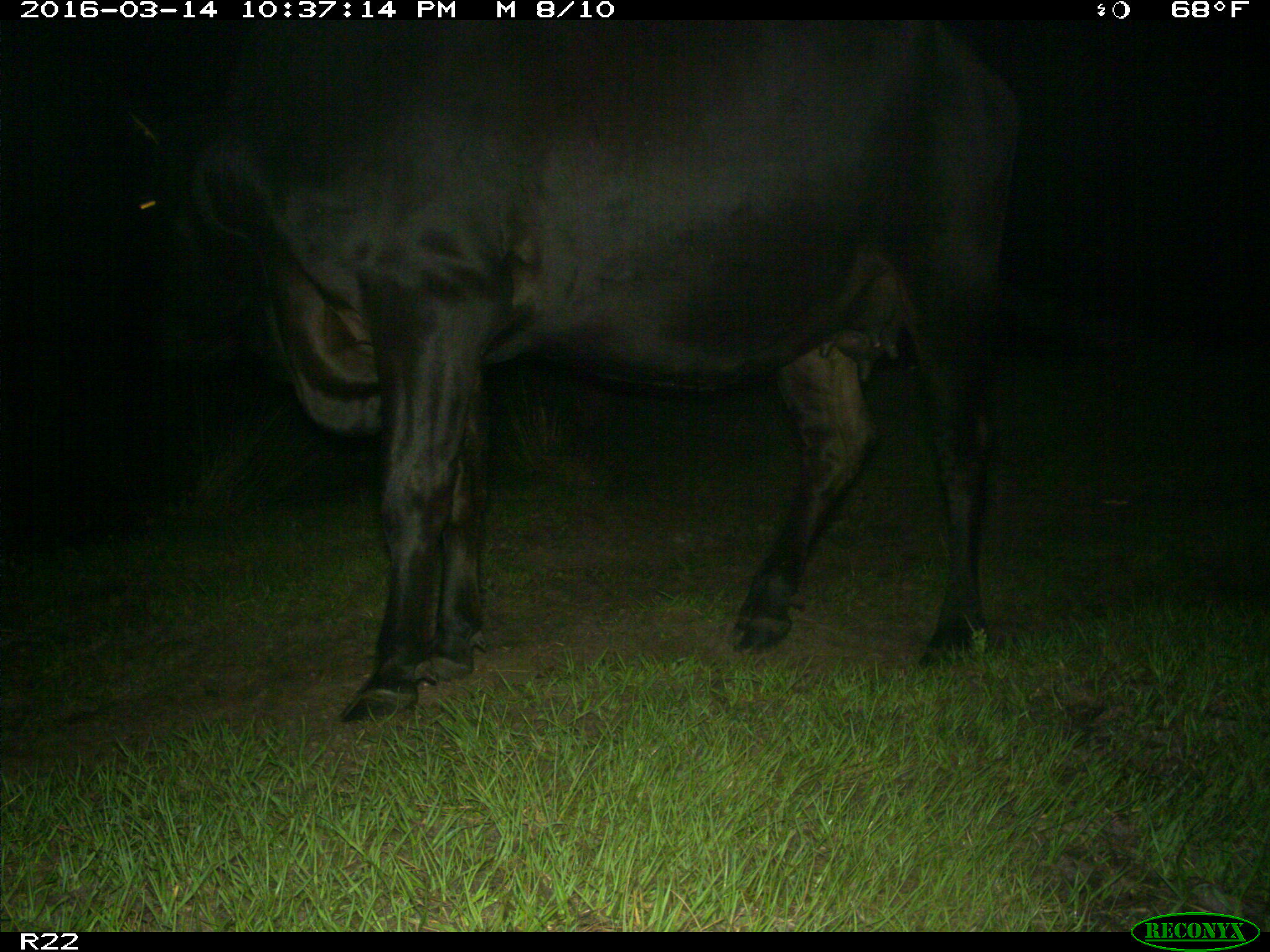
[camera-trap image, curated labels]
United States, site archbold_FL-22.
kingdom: Animalia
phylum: Chordata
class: Mammalia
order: Artiodactyla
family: Bovidae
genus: Bos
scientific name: Bos taurus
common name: domestic cow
Bos taurus (domestic cow).